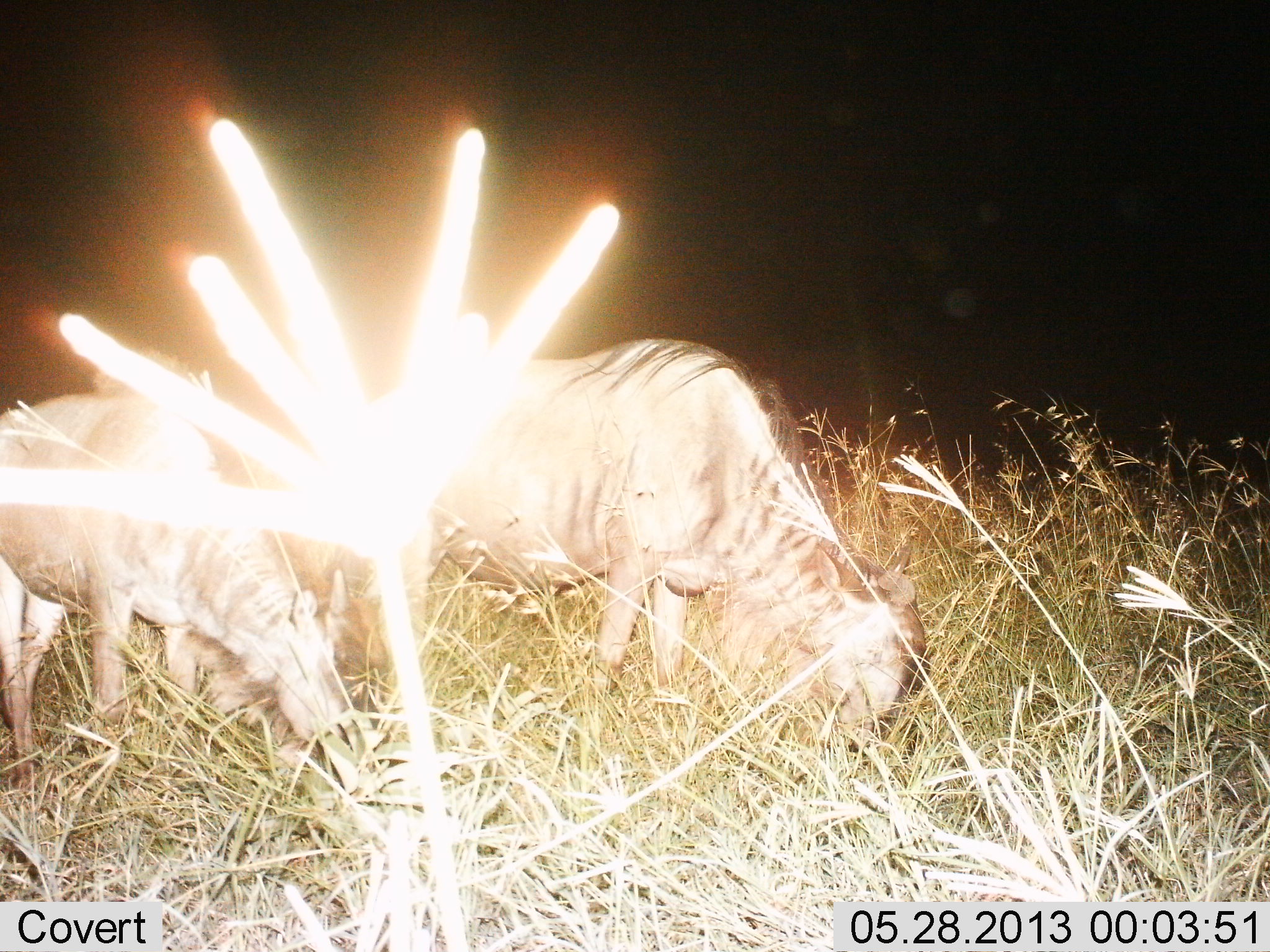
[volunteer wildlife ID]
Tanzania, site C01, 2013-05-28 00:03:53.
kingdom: Animalia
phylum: Chordata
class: Mammalia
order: Artiodactyla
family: Bovidae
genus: Connochaetes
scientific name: Connochaetes taurinus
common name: blue wildebeest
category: wildebeest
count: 2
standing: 13%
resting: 0%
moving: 0%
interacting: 0%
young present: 0%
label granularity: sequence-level